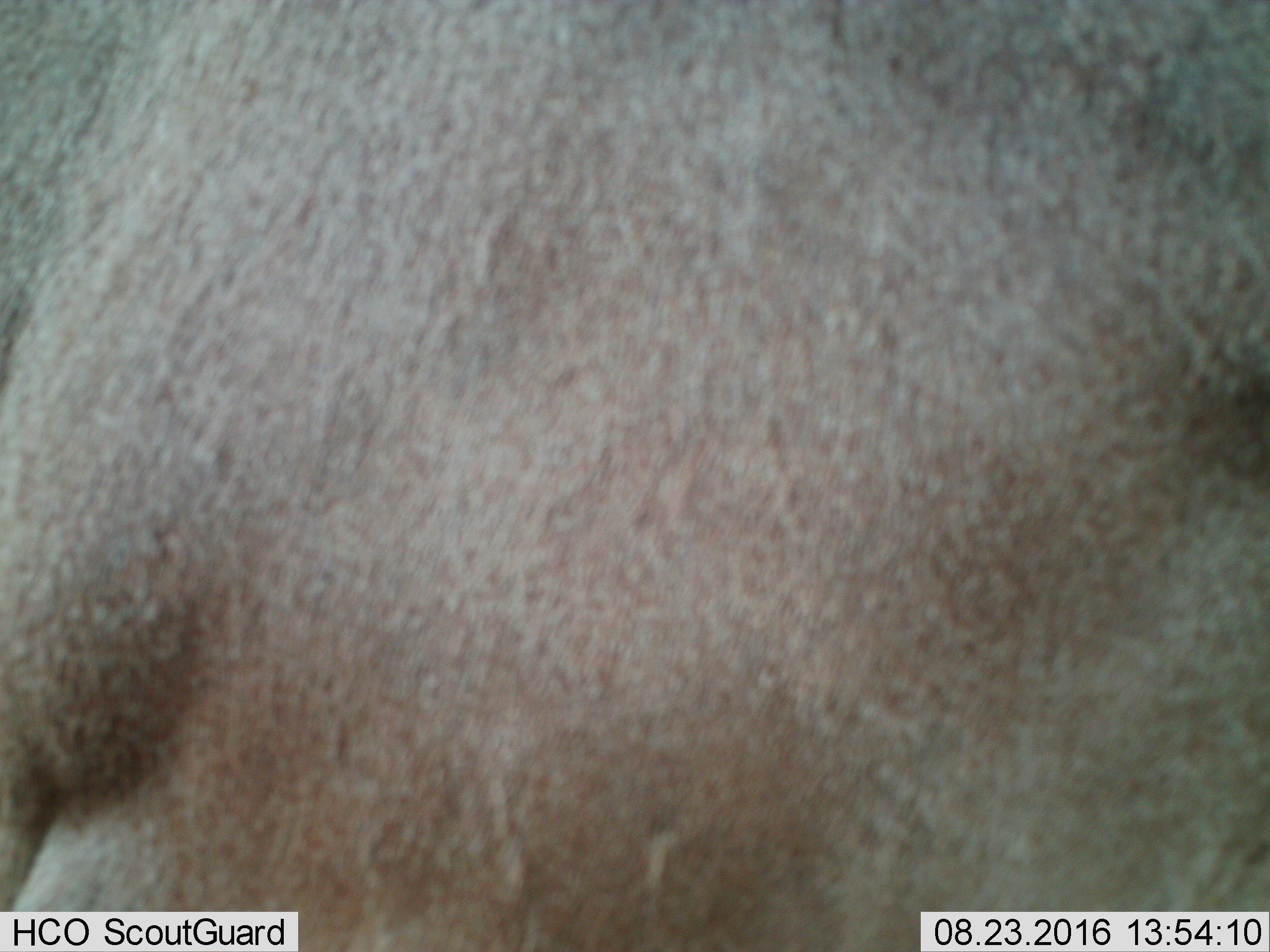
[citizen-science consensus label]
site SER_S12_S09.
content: unidentified animal